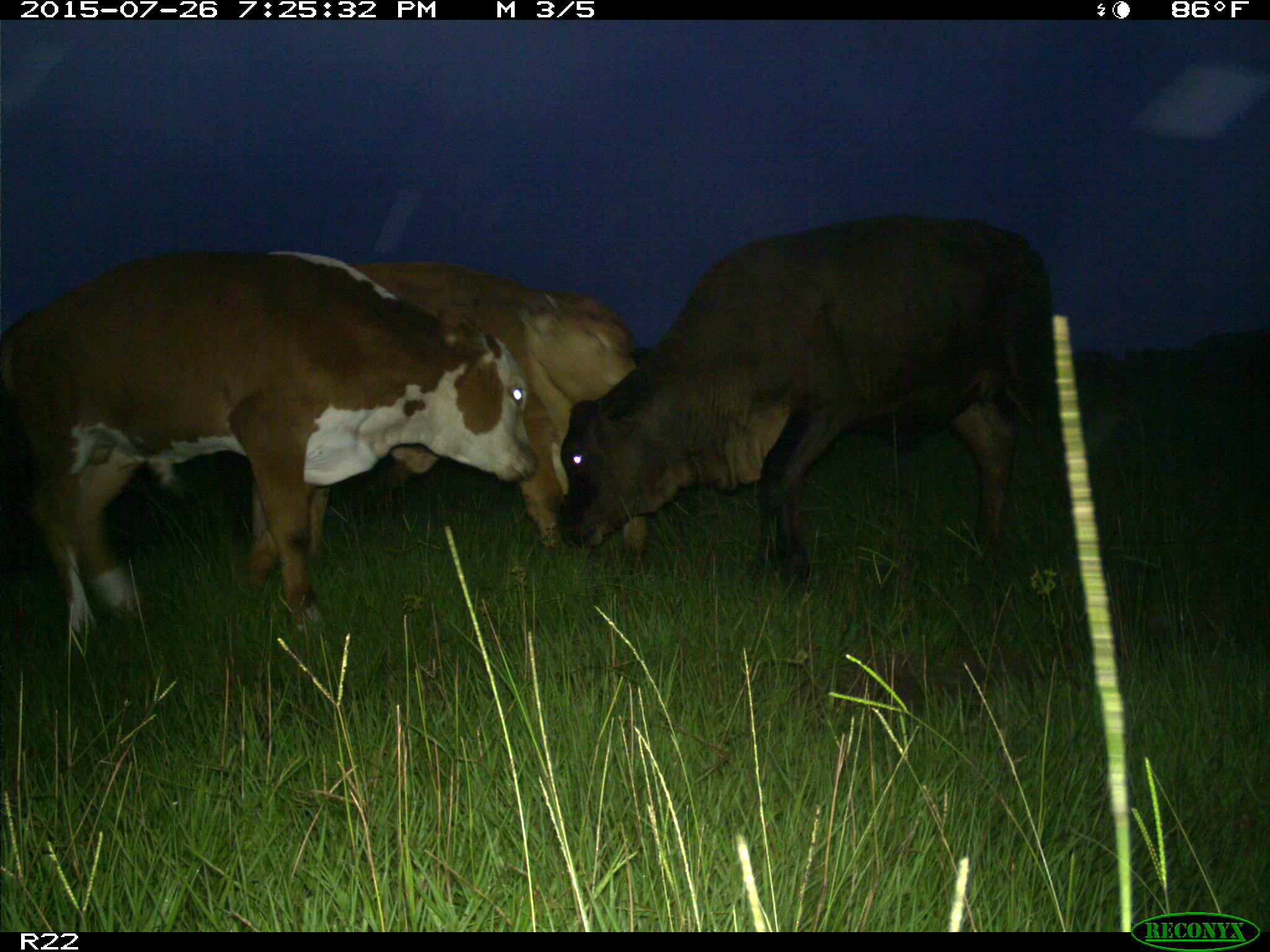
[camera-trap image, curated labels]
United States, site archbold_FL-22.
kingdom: Animalia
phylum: Chordata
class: Mammalia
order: Artiodactyla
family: Bovidae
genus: Bos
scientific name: Bos taurus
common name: domestic cow